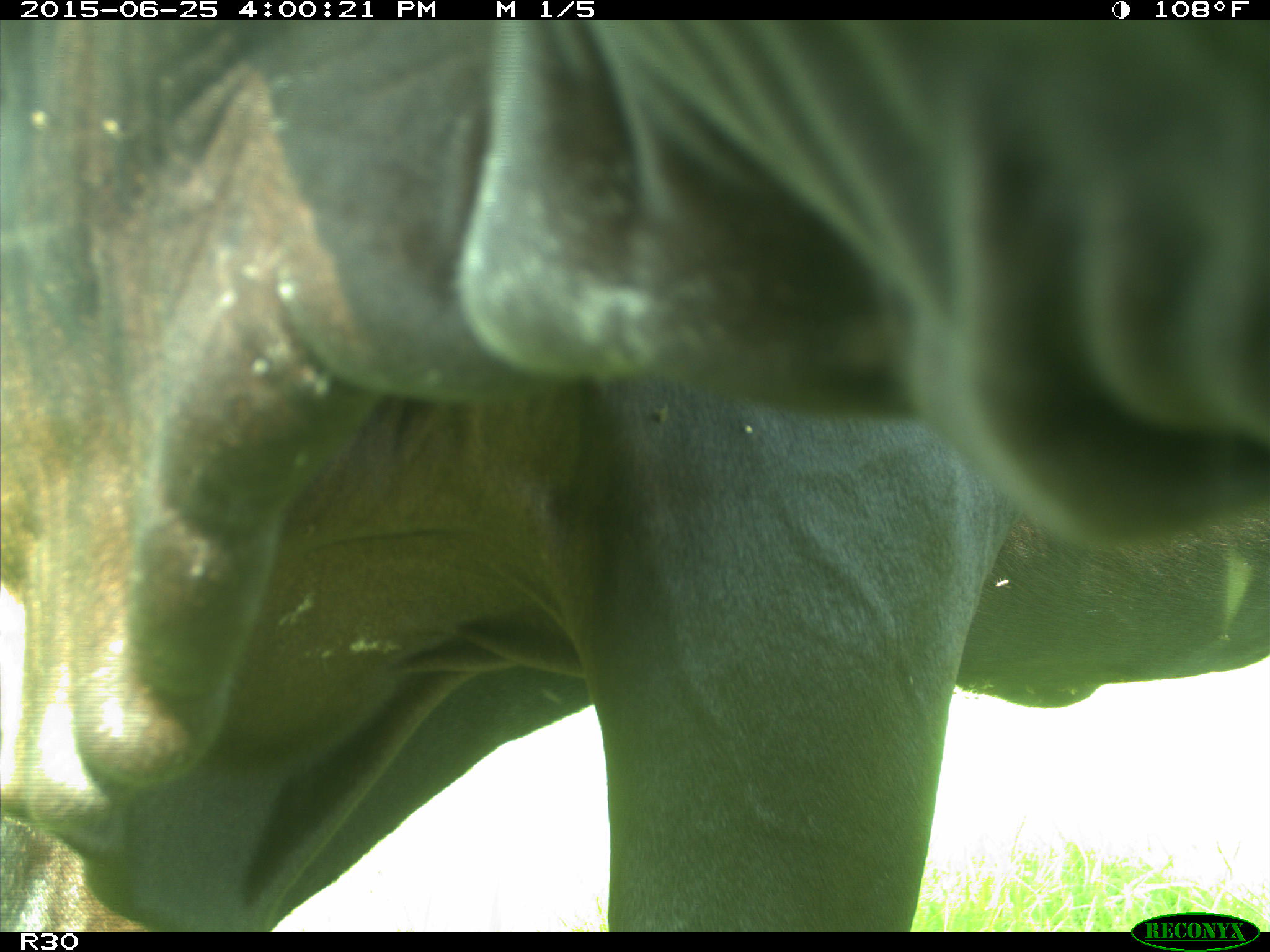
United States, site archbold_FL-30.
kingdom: Animalia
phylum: Chordata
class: Mammalia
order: Artiodactyla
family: Bovidae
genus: Bos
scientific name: Bos taurus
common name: domestic cow